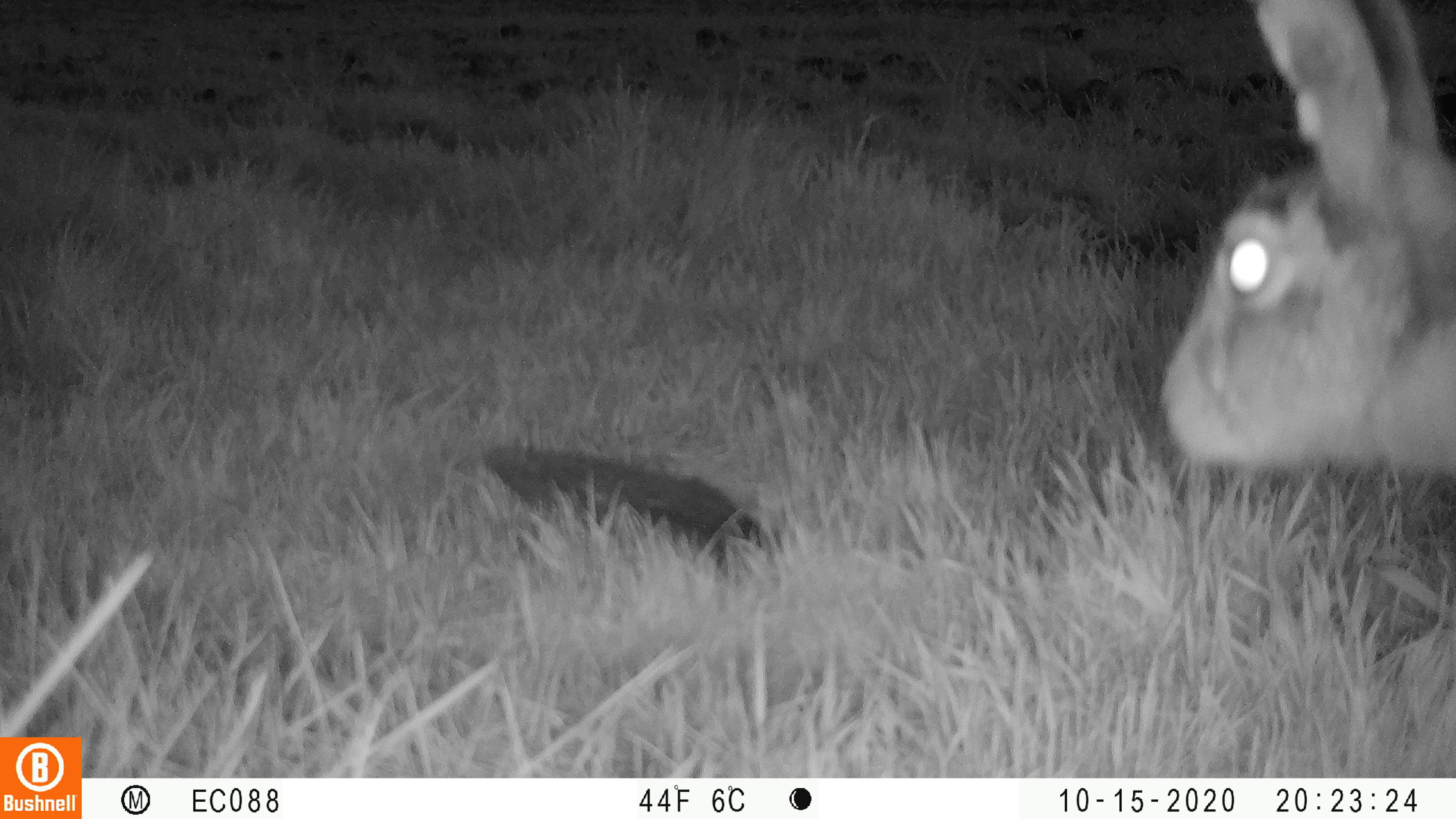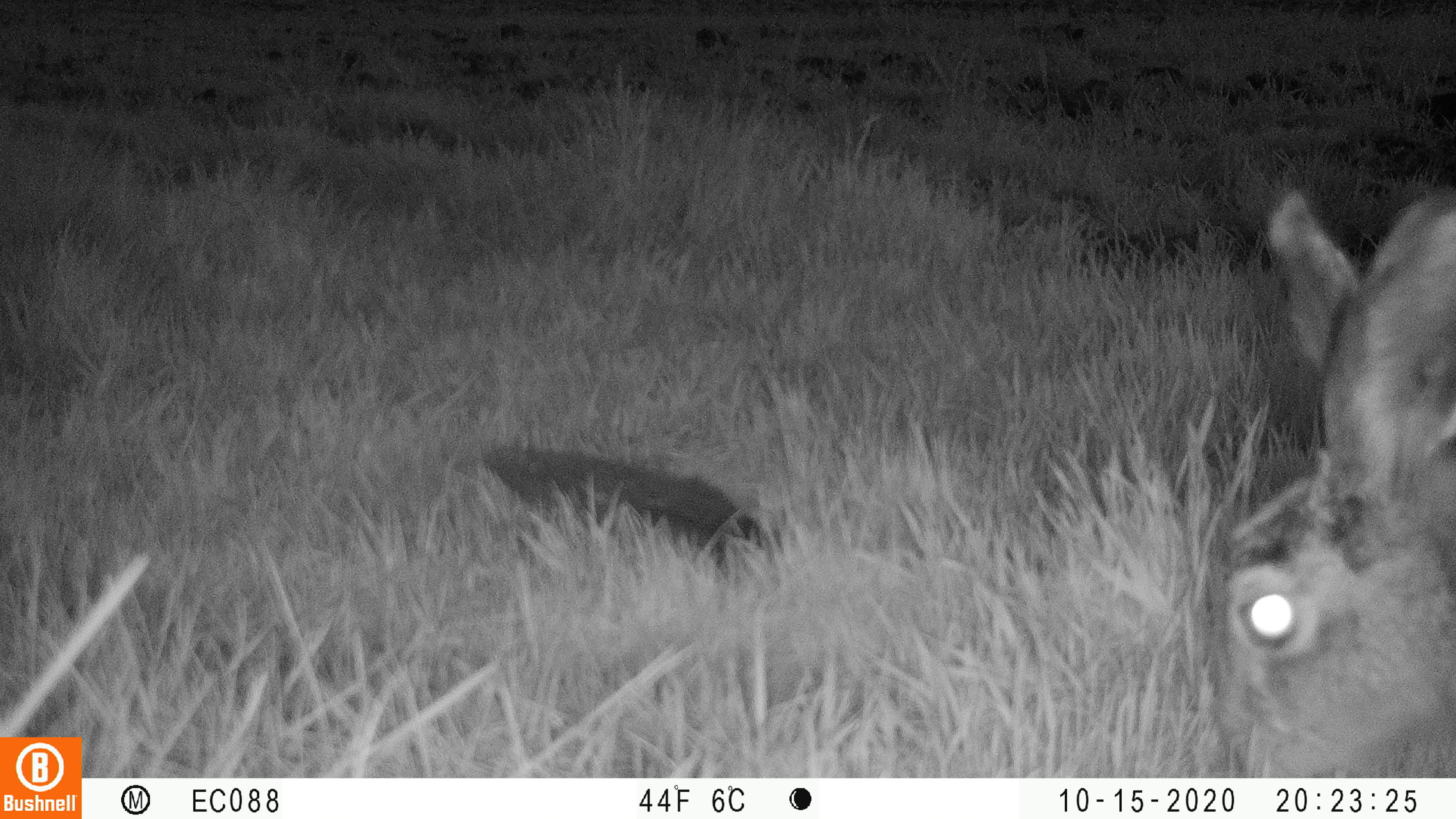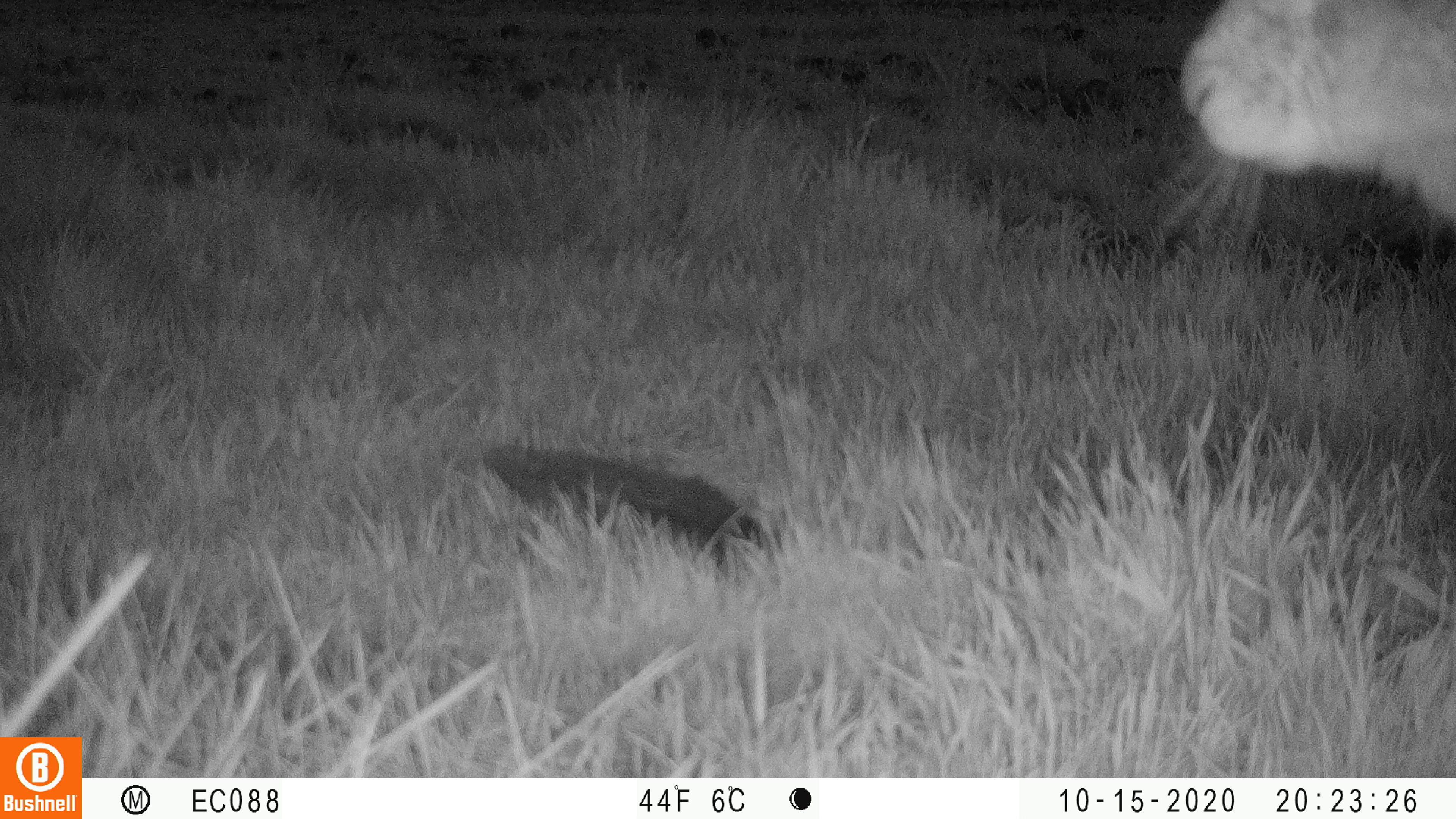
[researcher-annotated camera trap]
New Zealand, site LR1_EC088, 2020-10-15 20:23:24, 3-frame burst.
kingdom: Animalia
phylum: Chordata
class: Mammalia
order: Lagomorpha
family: Leporidae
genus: Lepus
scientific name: Lepus europaeus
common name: brown hare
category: hare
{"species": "hare (brown hare) (Lepus europaeus)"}